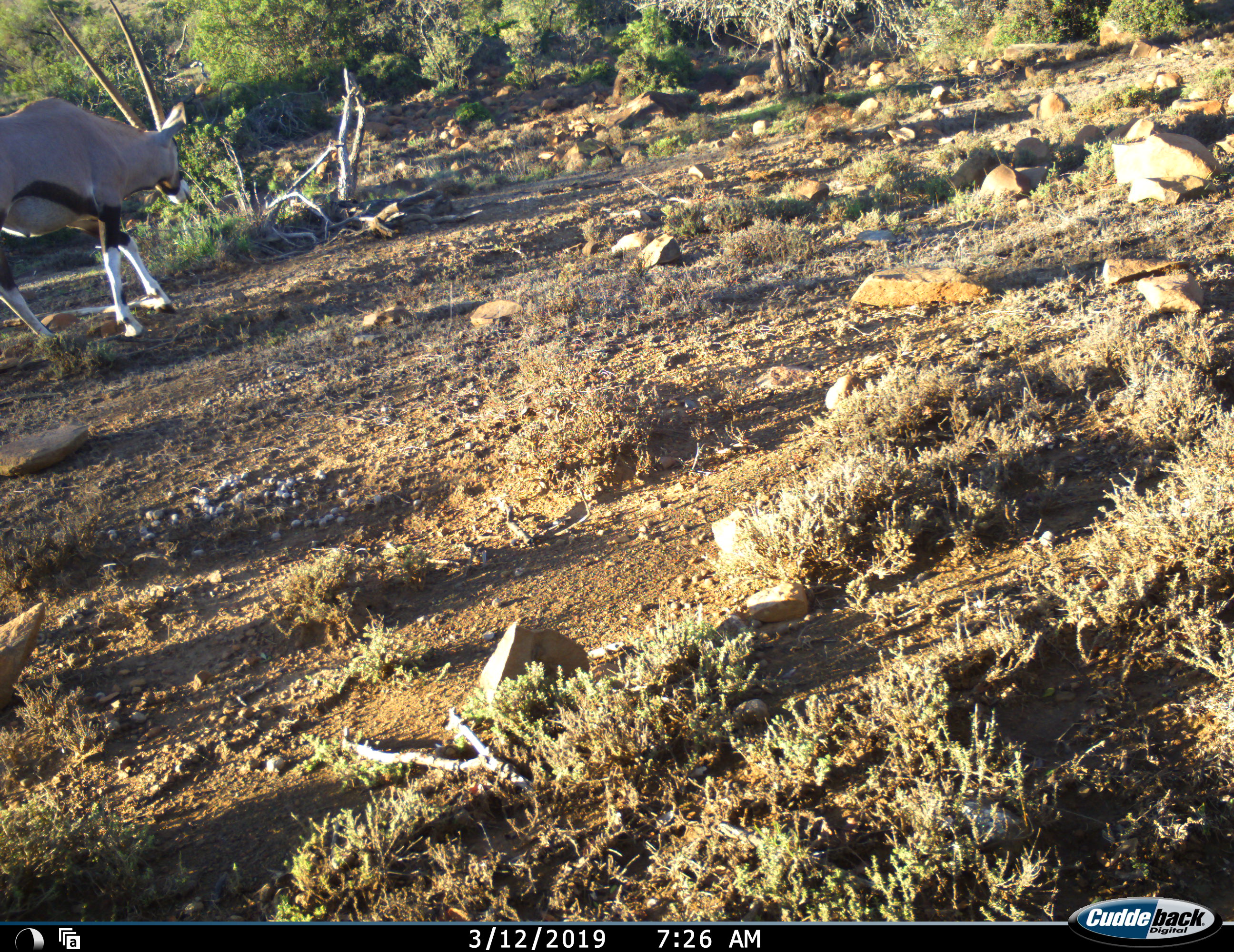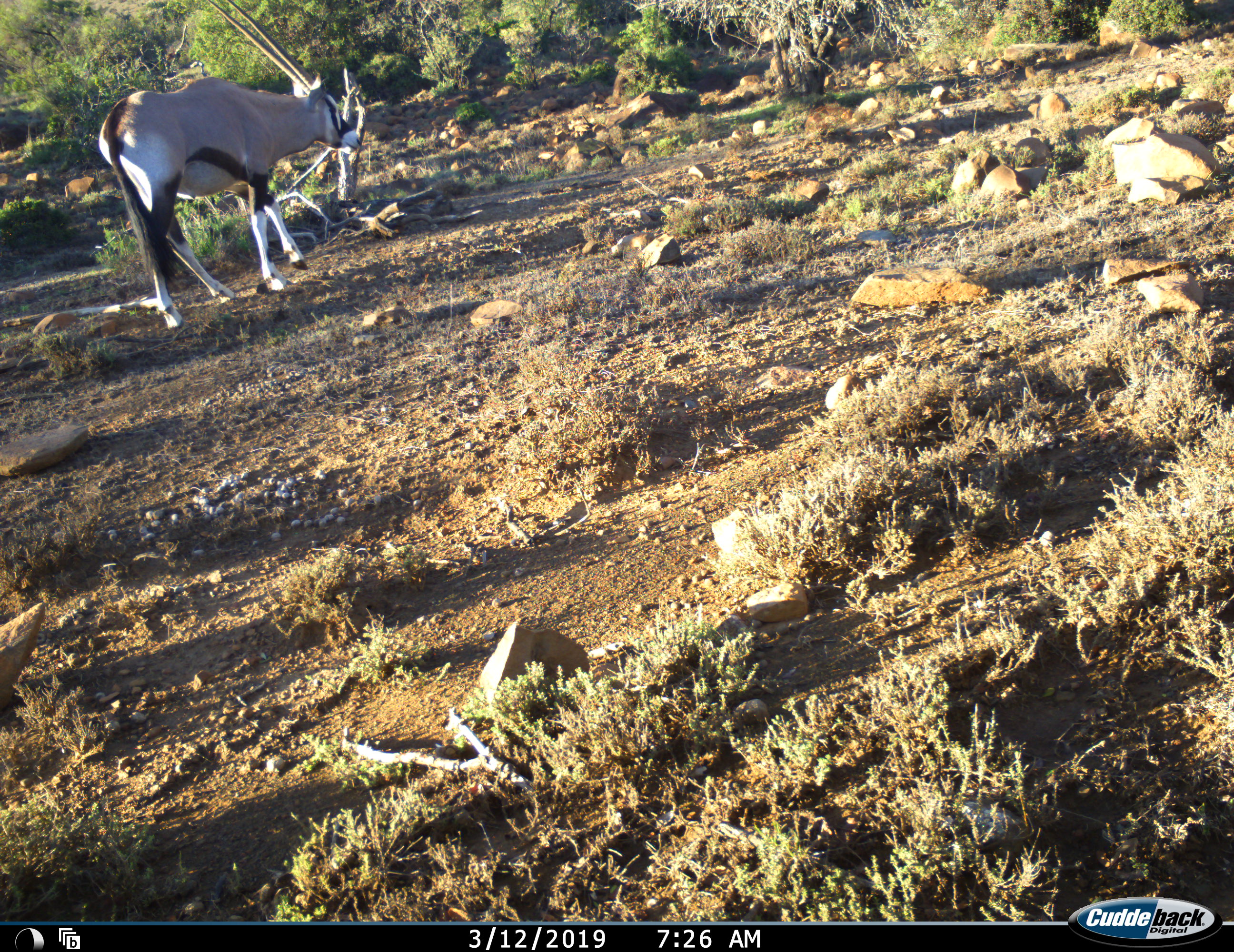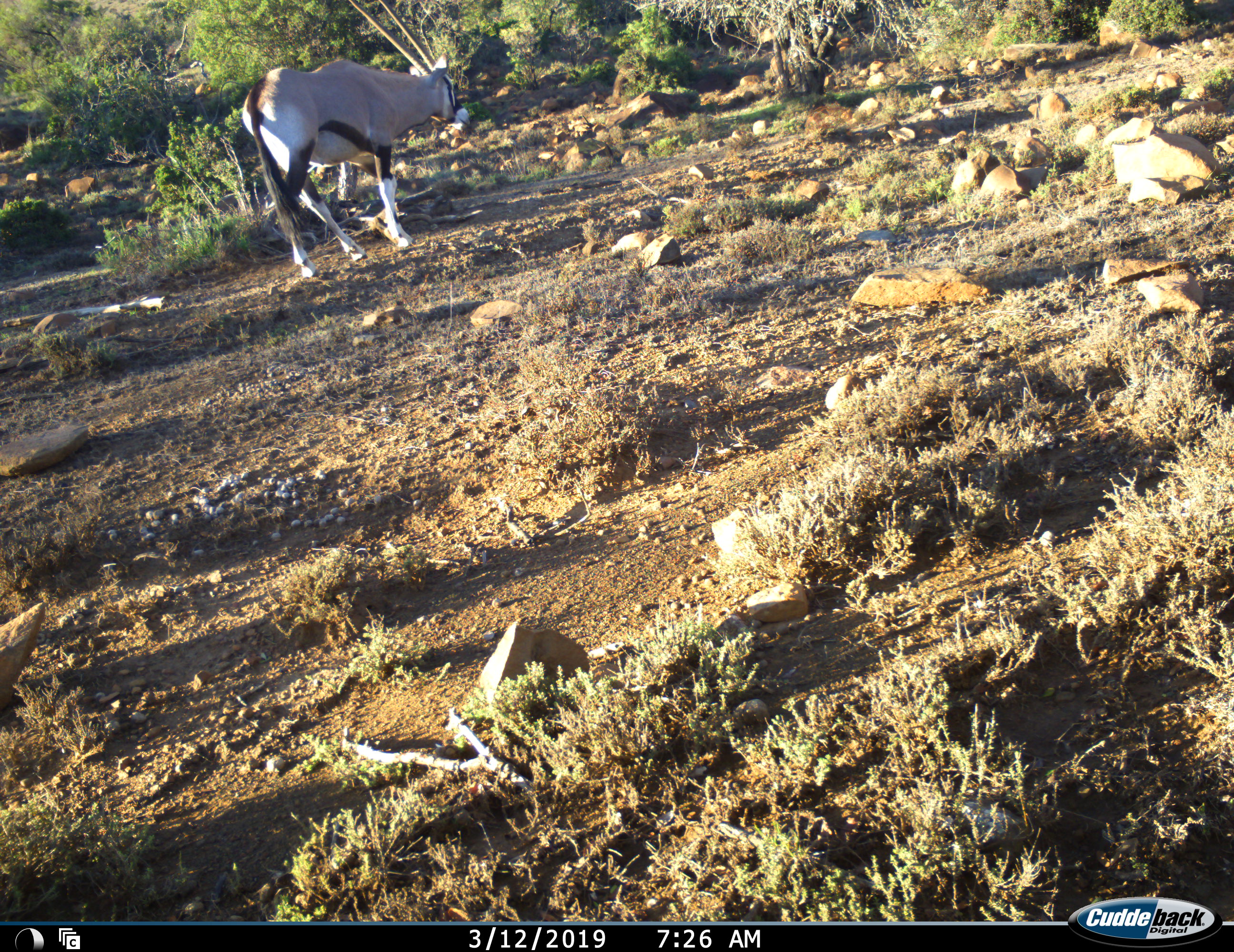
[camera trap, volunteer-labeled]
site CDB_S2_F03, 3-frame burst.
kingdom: Animalia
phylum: Chordata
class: Mammalia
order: Artiodactyla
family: Bovidae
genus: Oryx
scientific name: Oryx gazella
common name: gemsbok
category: oryx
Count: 1.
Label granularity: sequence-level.